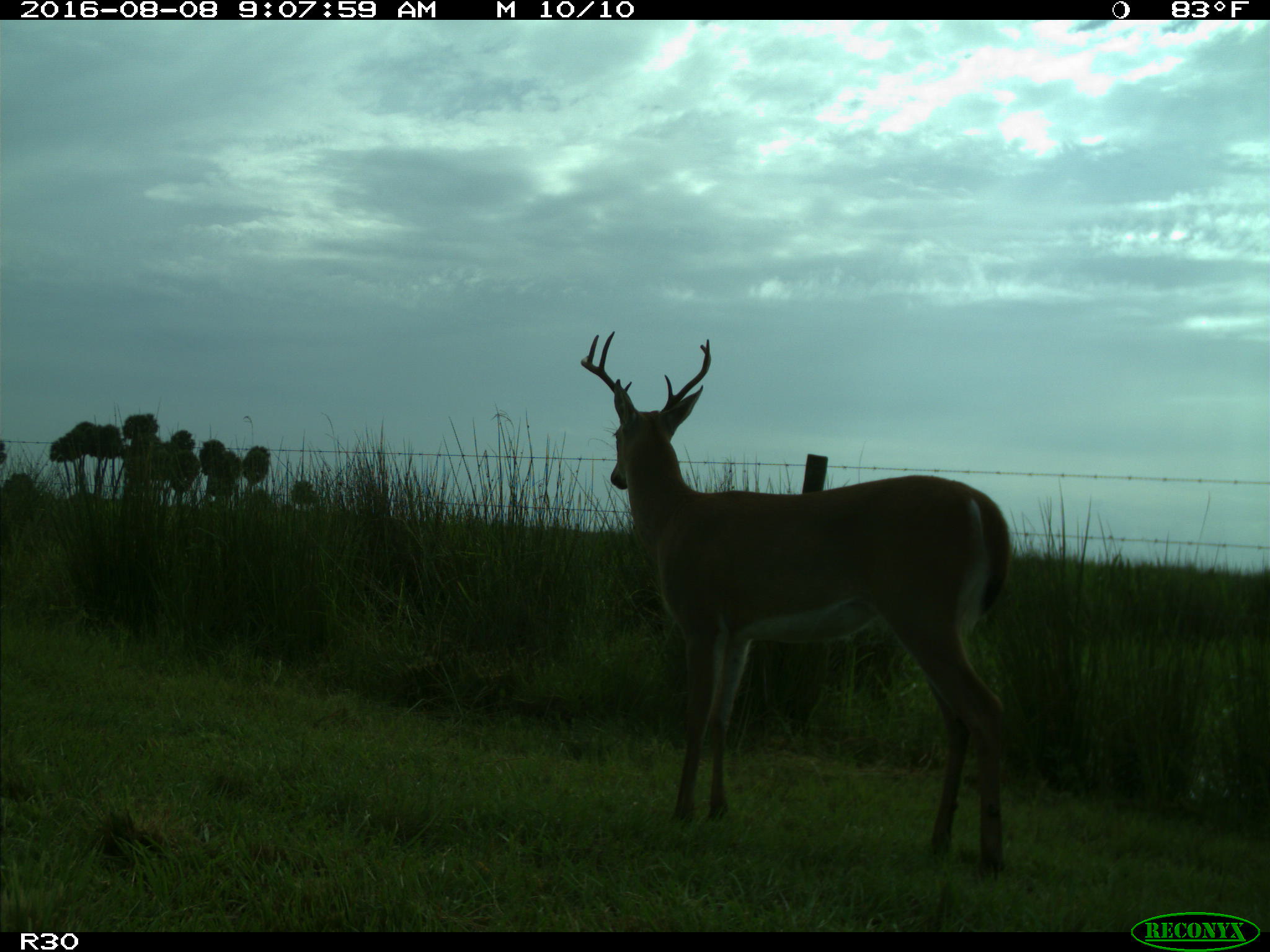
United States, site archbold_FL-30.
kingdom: Animalia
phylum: Chordata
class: Mammalia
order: Artiodactyla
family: Cervidae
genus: Odocoileus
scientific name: Odocoileus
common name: deer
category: unidentified deer